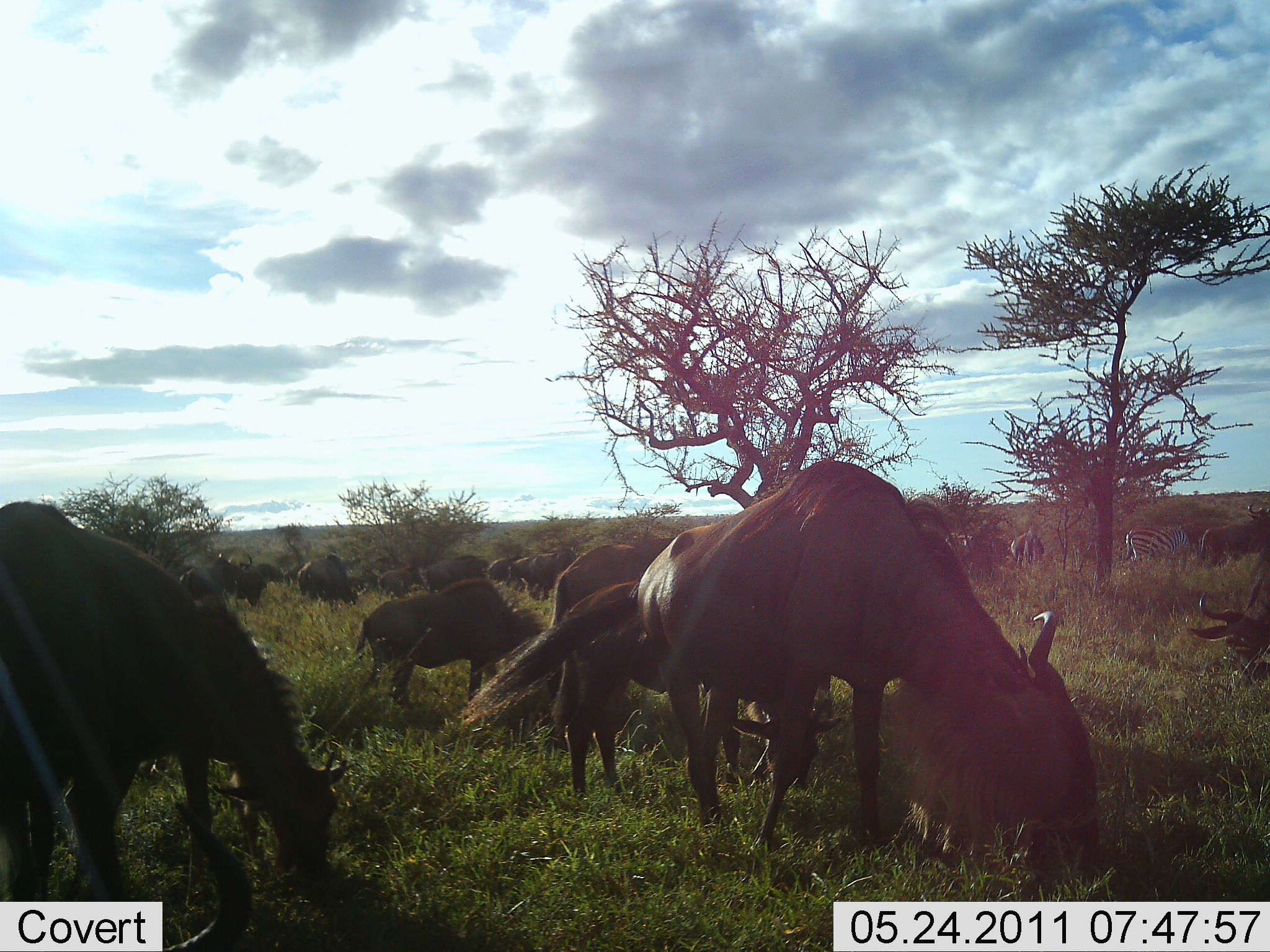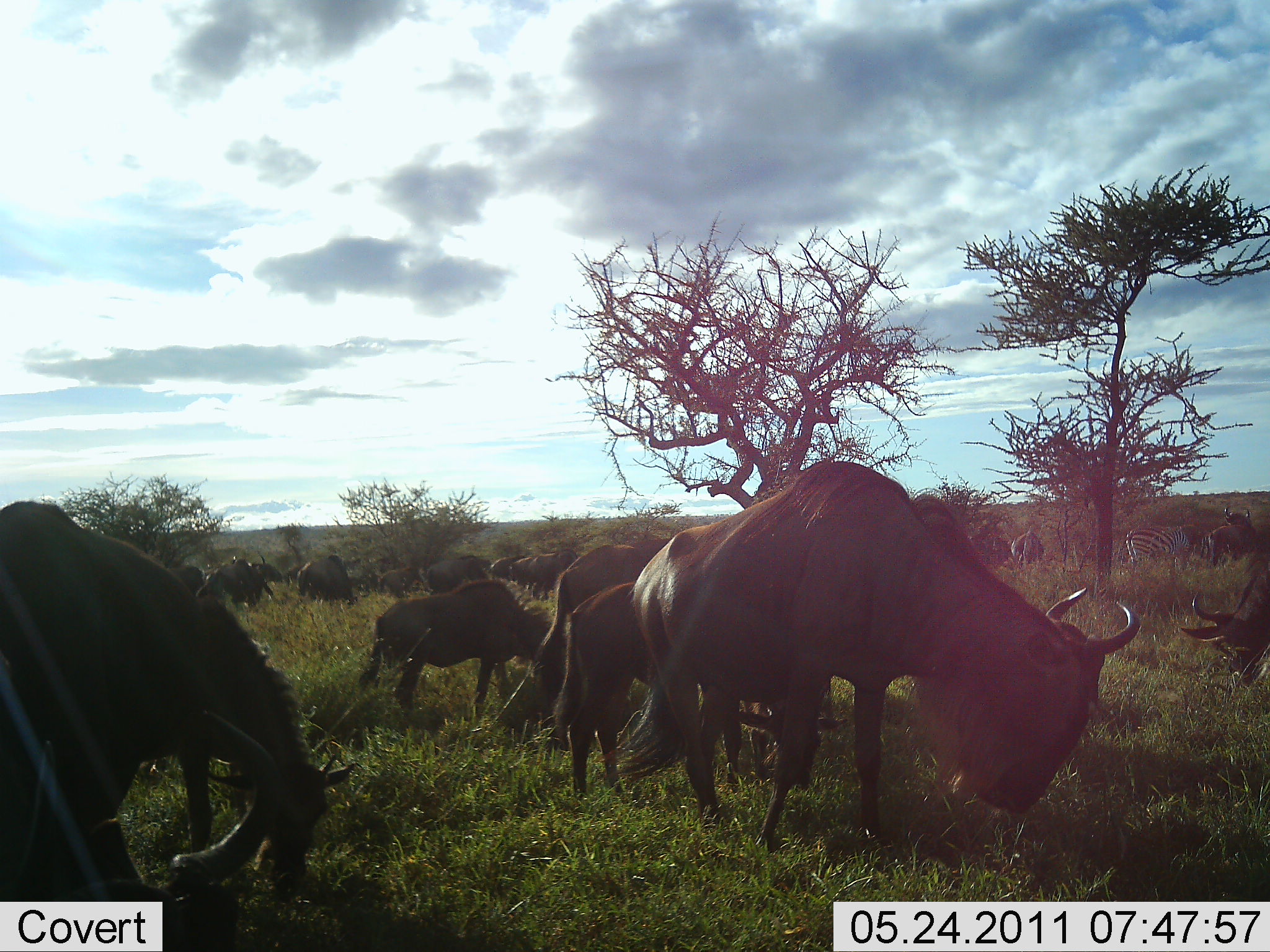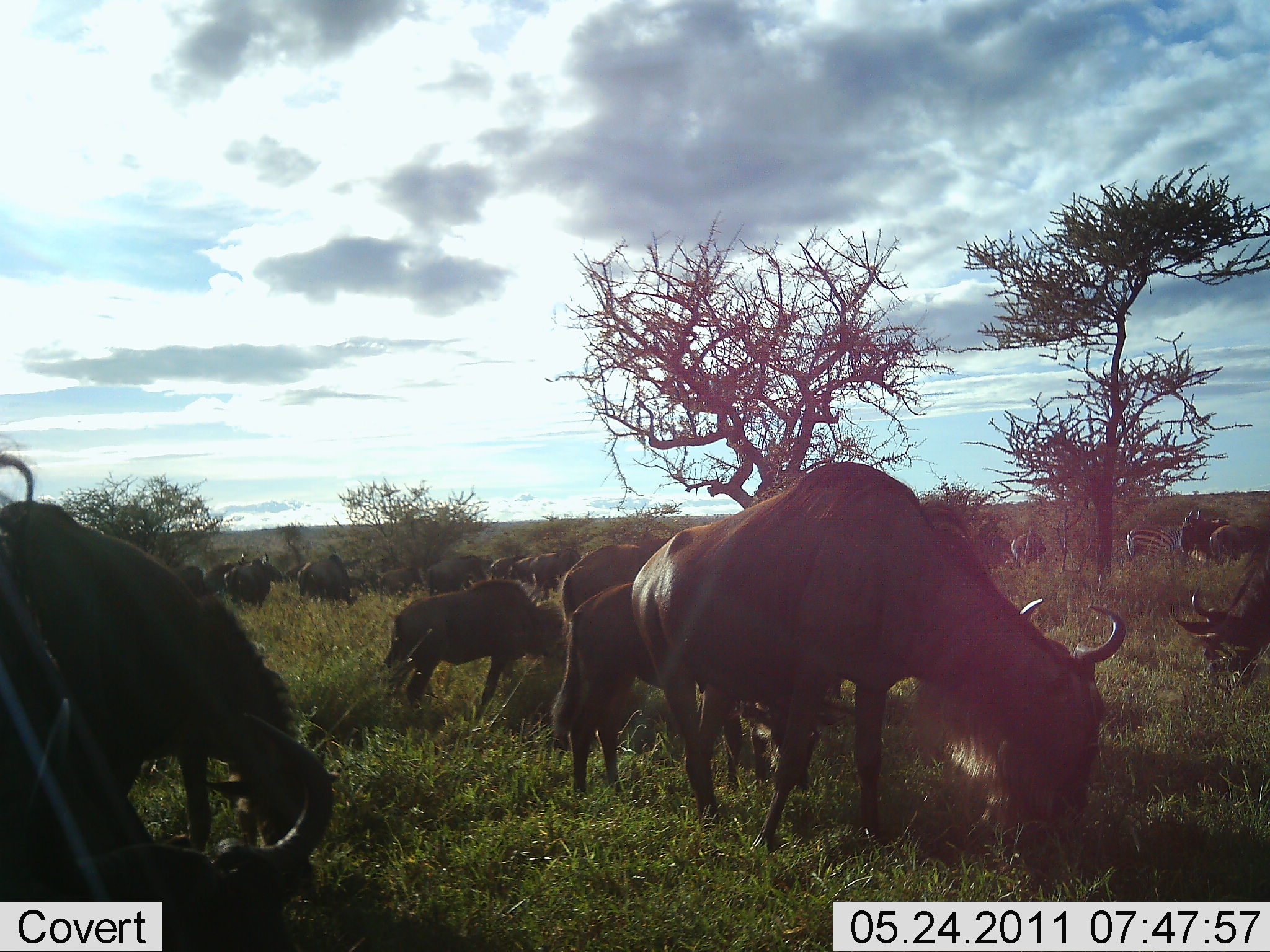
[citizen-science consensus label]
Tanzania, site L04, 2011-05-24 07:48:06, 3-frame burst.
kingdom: Animalia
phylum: Chordata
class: Mammalia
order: Artiodactyla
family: Bovidae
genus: Connochaetes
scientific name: Connochaetes taurinus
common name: blue wildebeest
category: wildebeest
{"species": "wildebeest (blue wildebeest) (Connochaetes taurinus)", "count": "11-50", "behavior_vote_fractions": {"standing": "33%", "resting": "6%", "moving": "39%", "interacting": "0%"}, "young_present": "11%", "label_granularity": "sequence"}